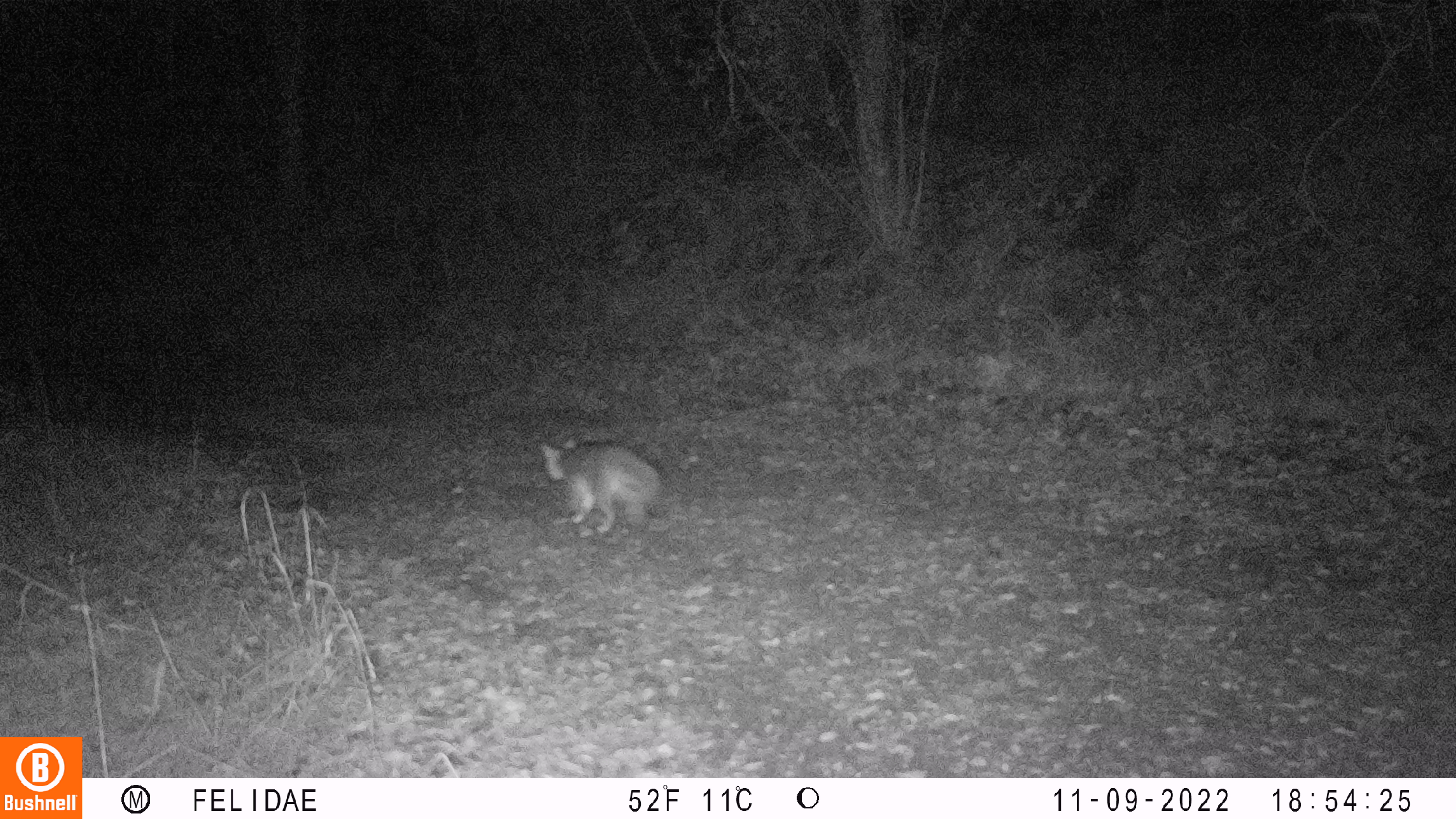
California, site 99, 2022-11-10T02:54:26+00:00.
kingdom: Animalia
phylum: Chordata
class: Mammalia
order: Carnivora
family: Canidae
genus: Urocyon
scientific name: Urocyon cinereoargenteus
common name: gray fox